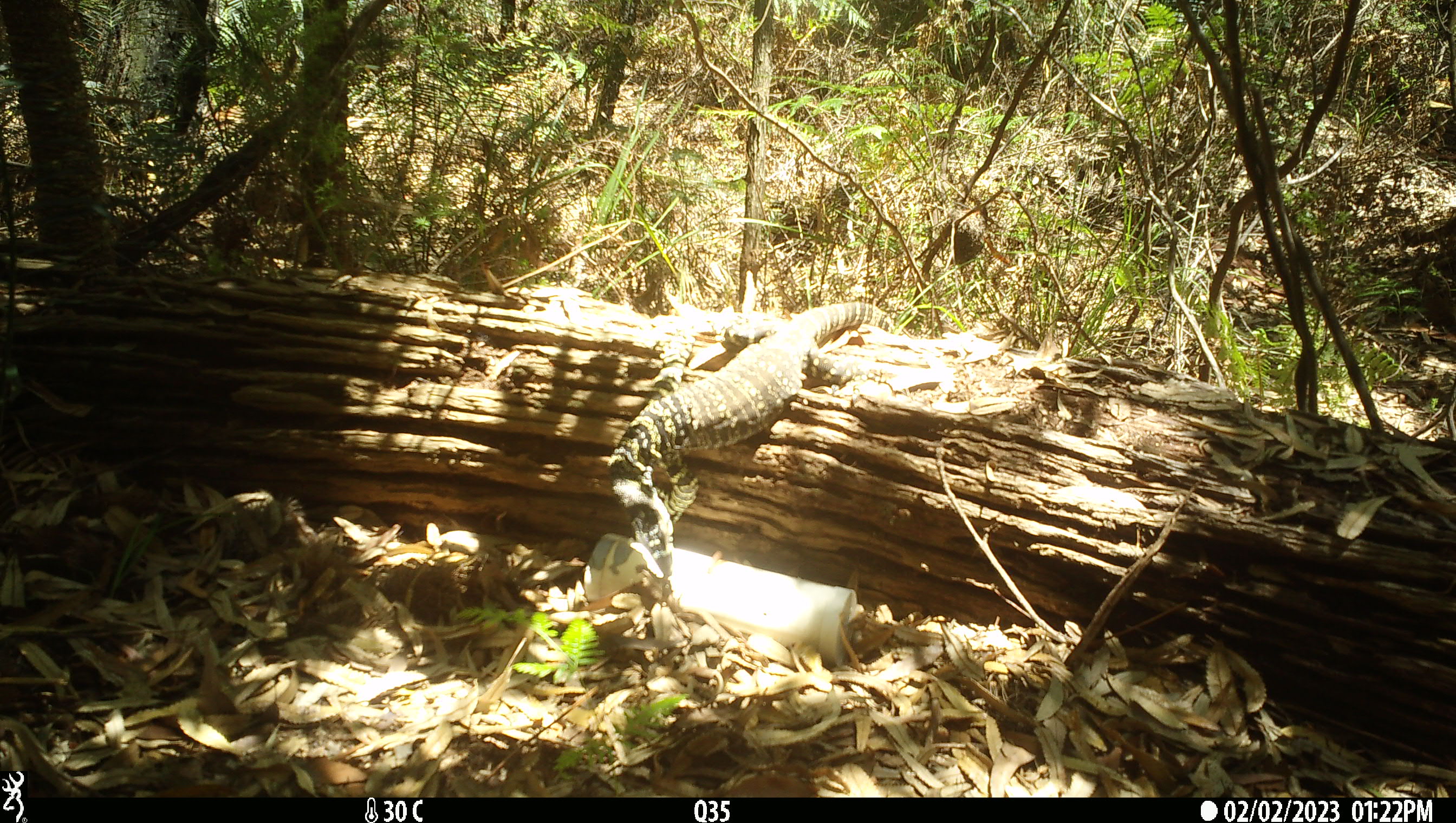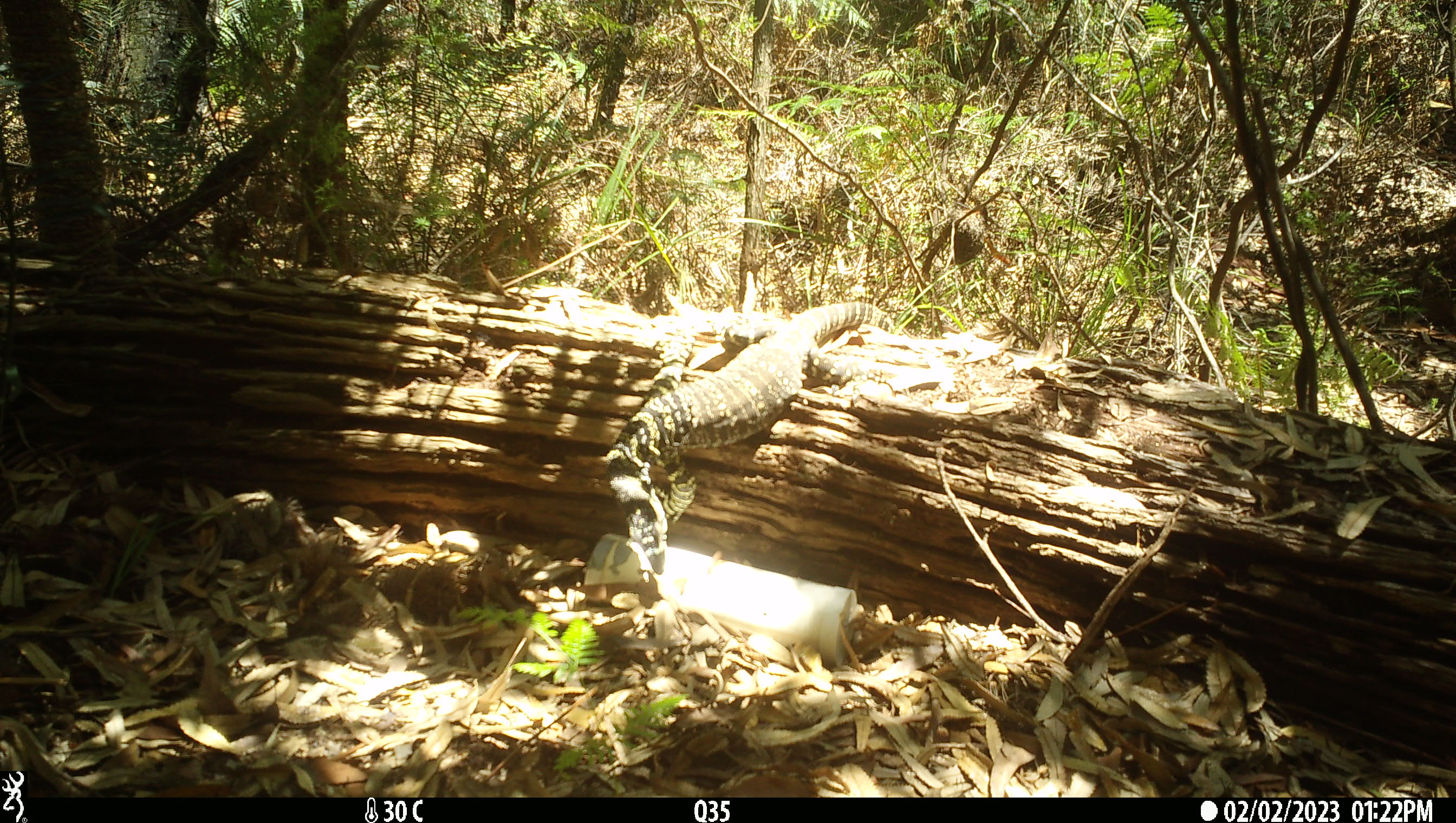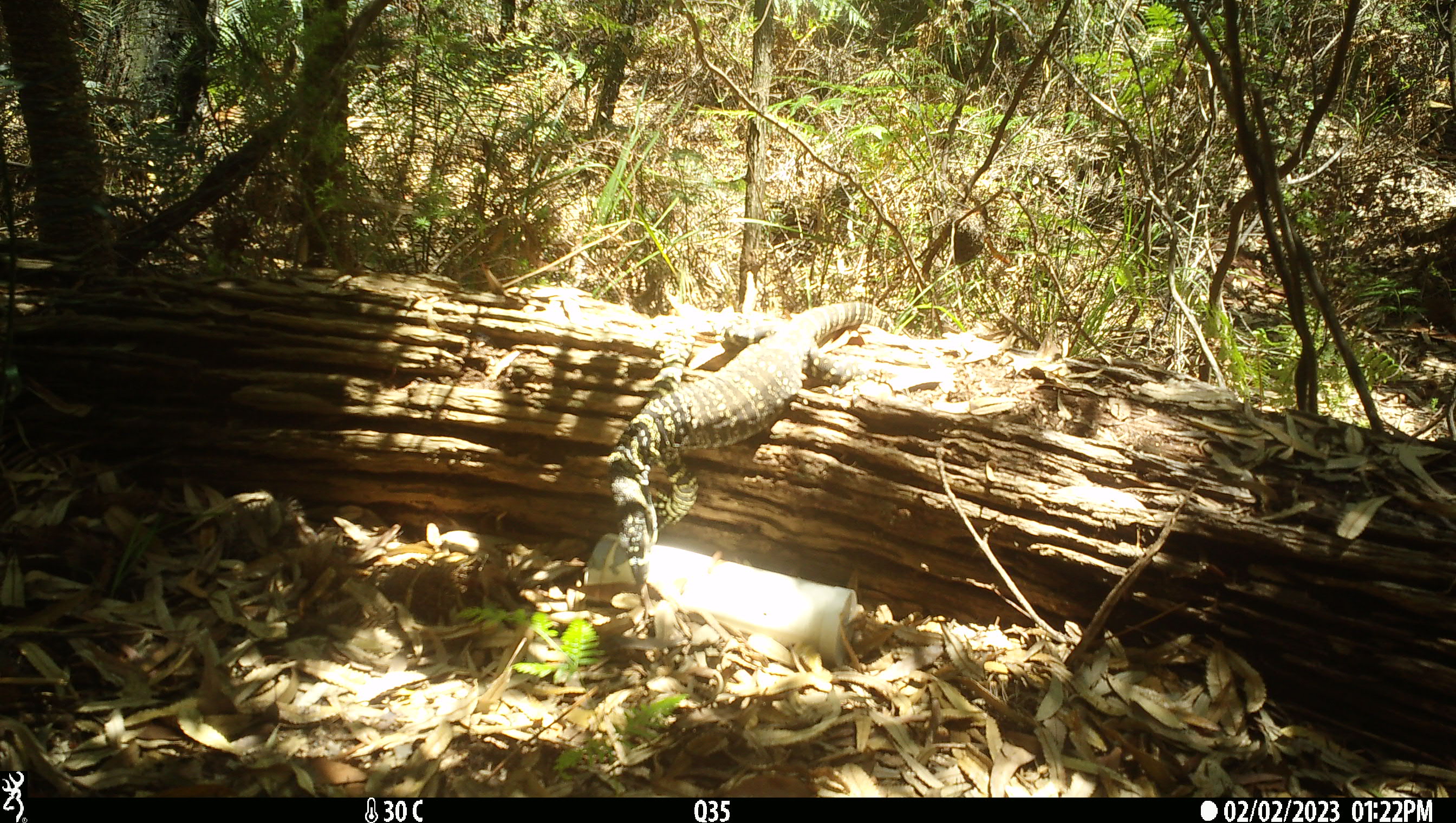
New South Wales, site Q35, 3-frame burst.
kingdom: Animalia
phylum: Chordata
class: Reptilia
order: Squamata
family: Varanidae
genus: Varanus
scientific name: Varanus varius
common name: lace monitor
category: goanna